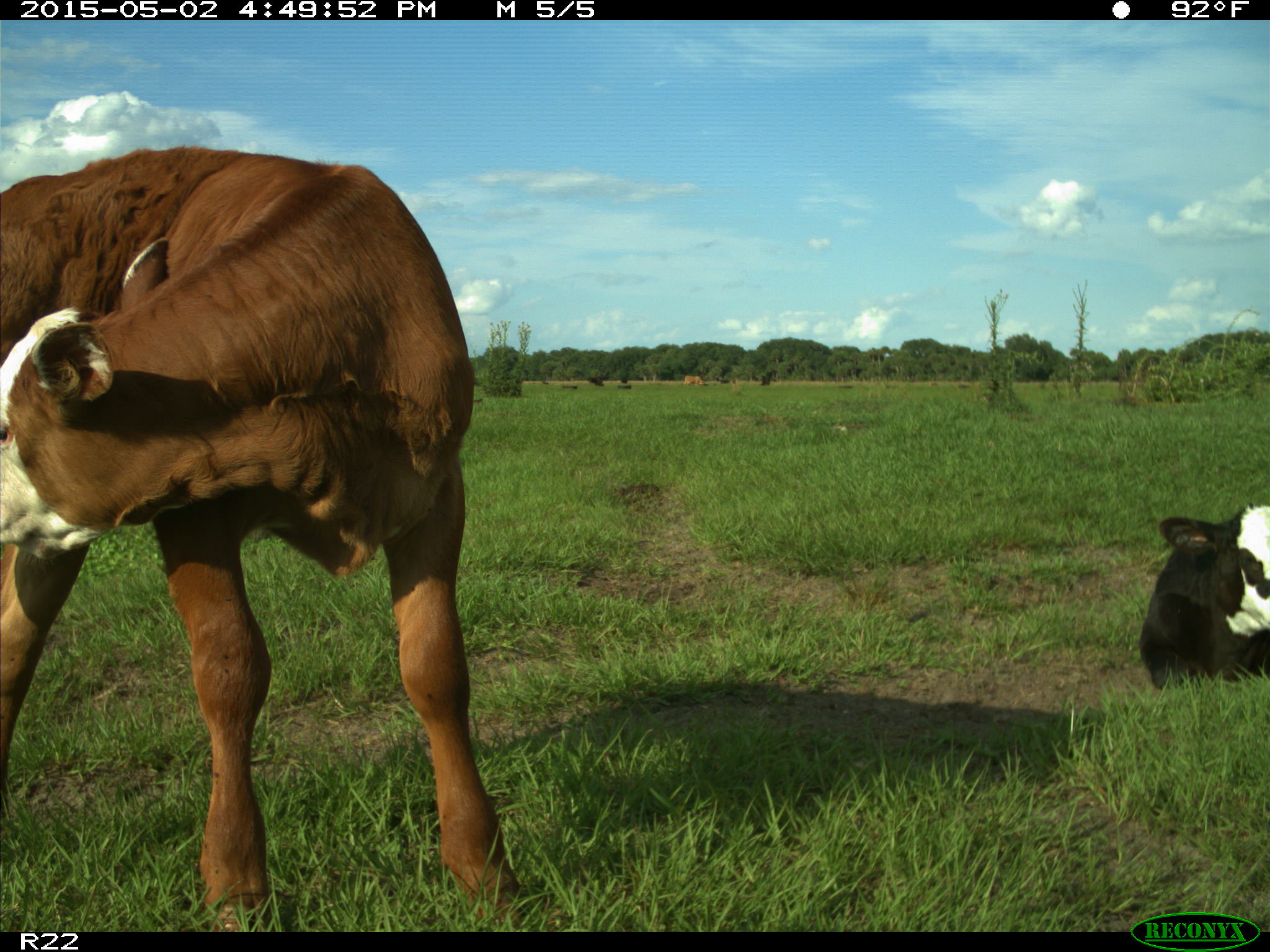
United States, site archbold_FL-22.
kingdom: Animalia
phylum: Chordata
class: Mammalia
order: Artiodactyla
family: Bovidae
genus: Bos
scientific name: Bos taurus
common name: domestic cow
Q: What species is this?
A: Bos taurus (domestic cow).